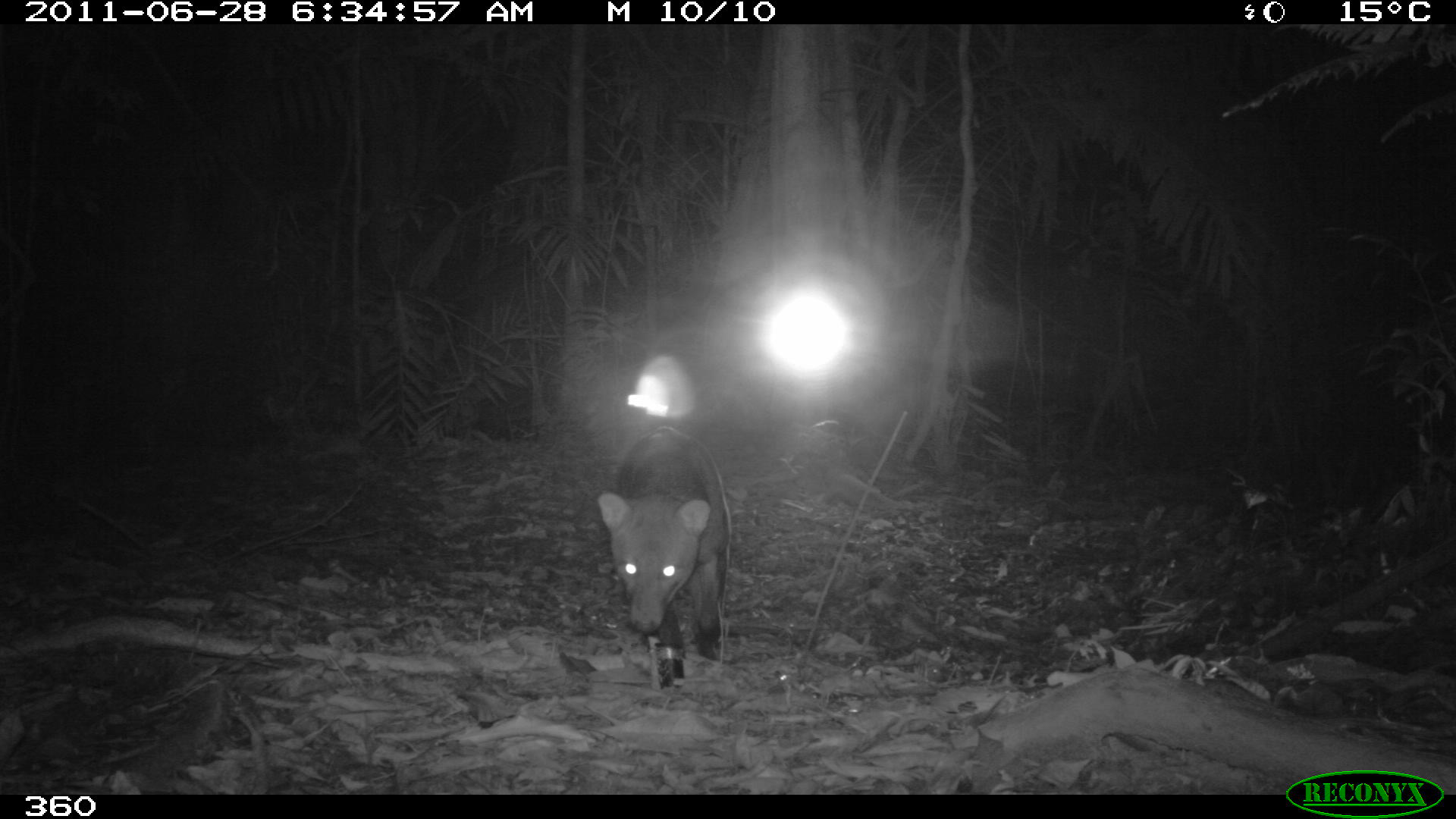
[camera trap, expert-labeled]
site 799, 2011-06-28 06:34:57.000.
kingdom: Animalia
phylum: Chordata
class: Mammalia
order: Carnivora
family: Canidae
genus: Atelocynus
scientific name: Atelocynus microtis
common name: short-eared dog